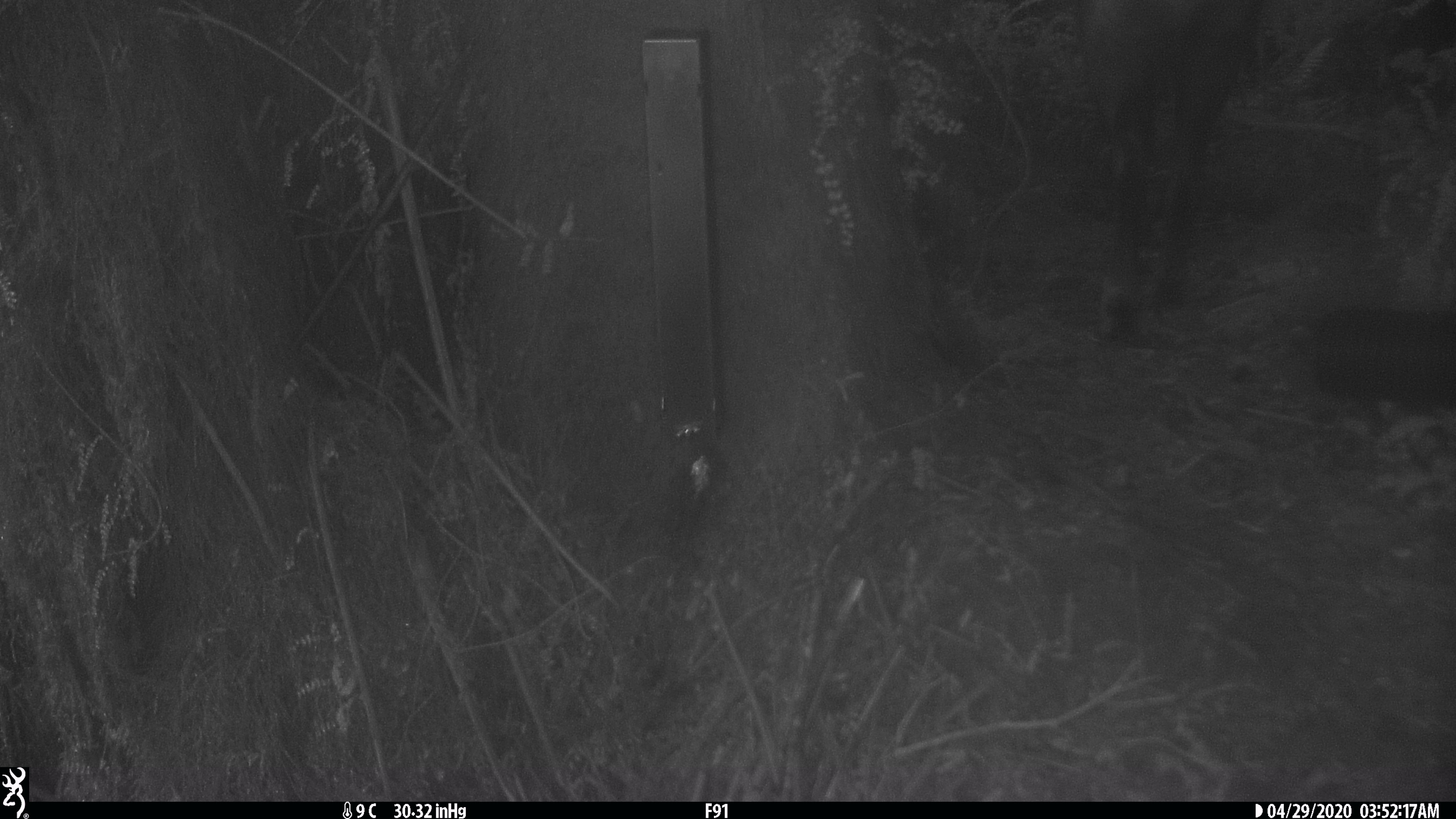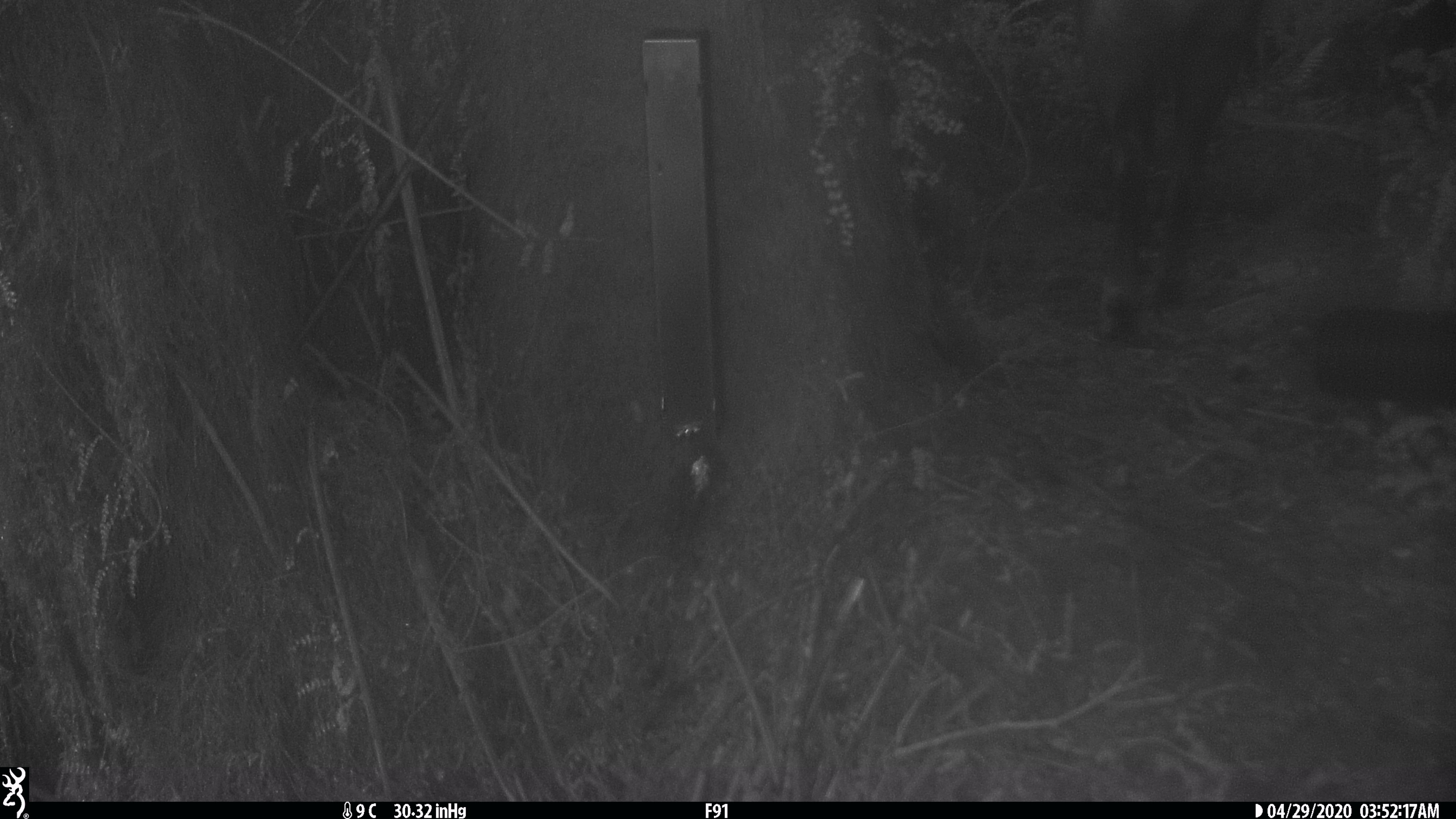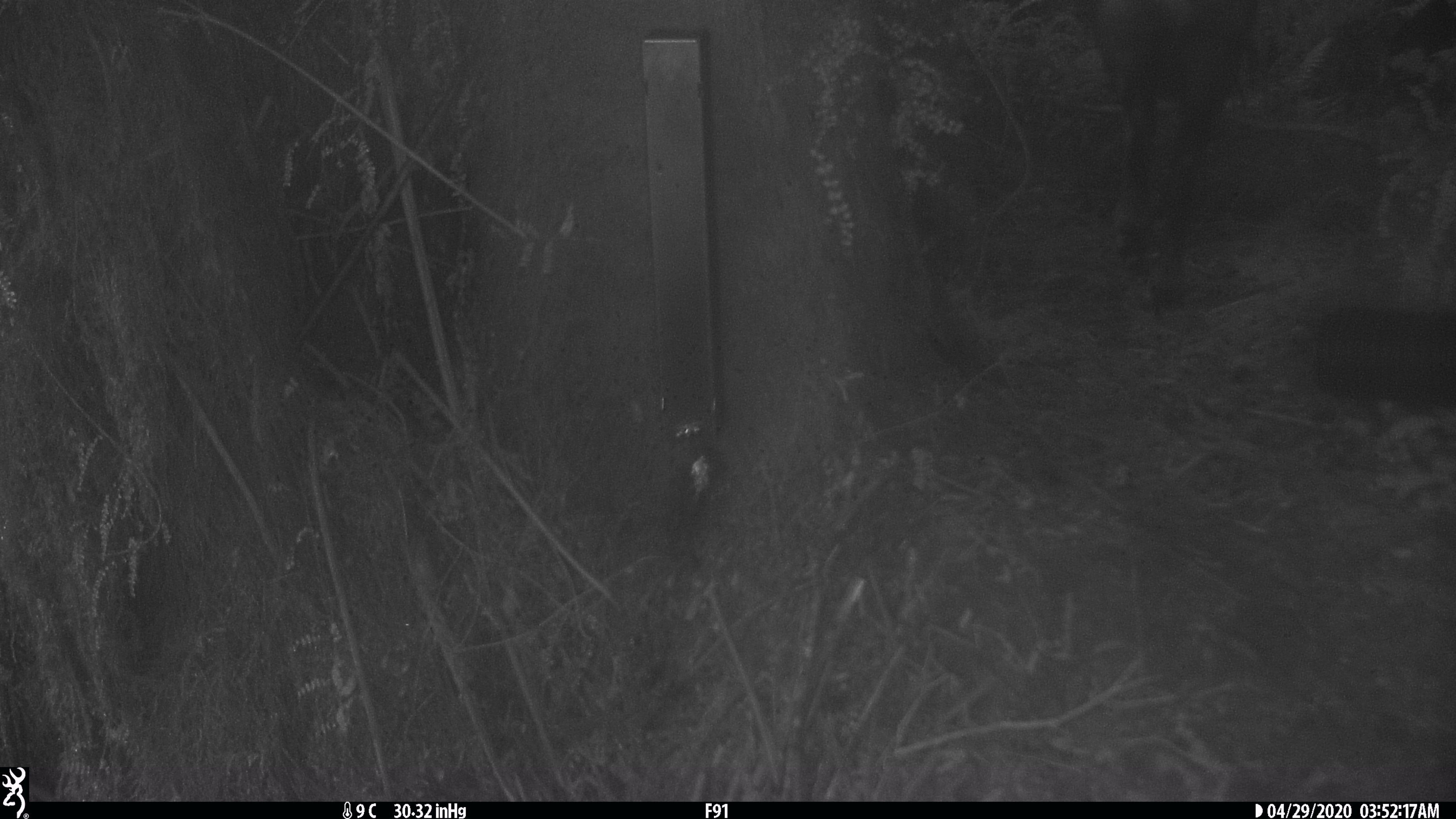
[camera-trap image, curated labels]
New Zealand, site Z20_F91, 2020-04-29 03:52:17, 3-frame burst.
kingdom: Animalia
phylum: Chordata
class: Mammalia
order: Artiodactyla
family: Bovidae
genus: Rupicapra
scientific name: Rupicapra rupicapra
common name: alpine chamois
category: chamois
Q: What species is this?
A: Chamois (alpine chamois) (Rupicapra rupicapra).